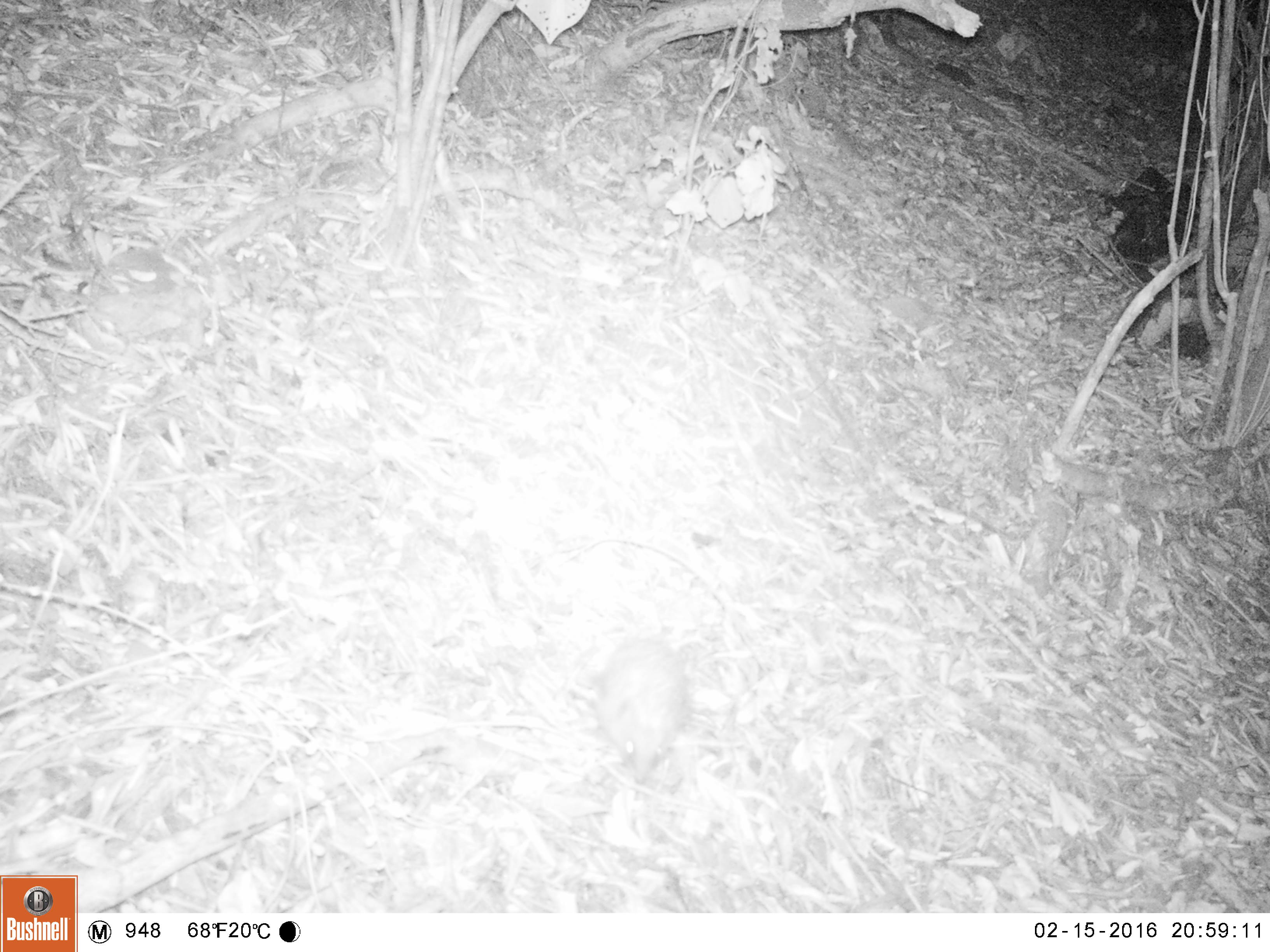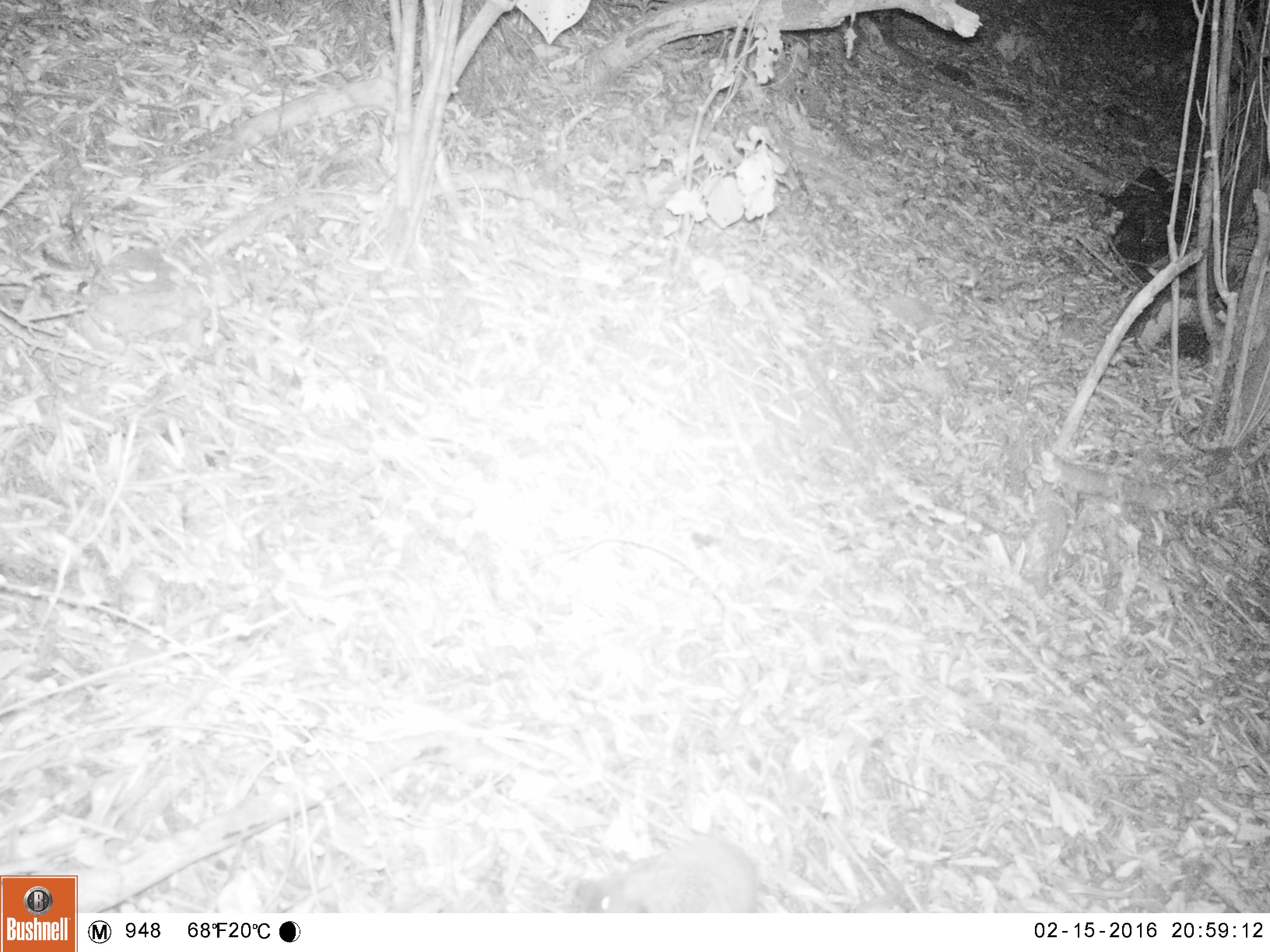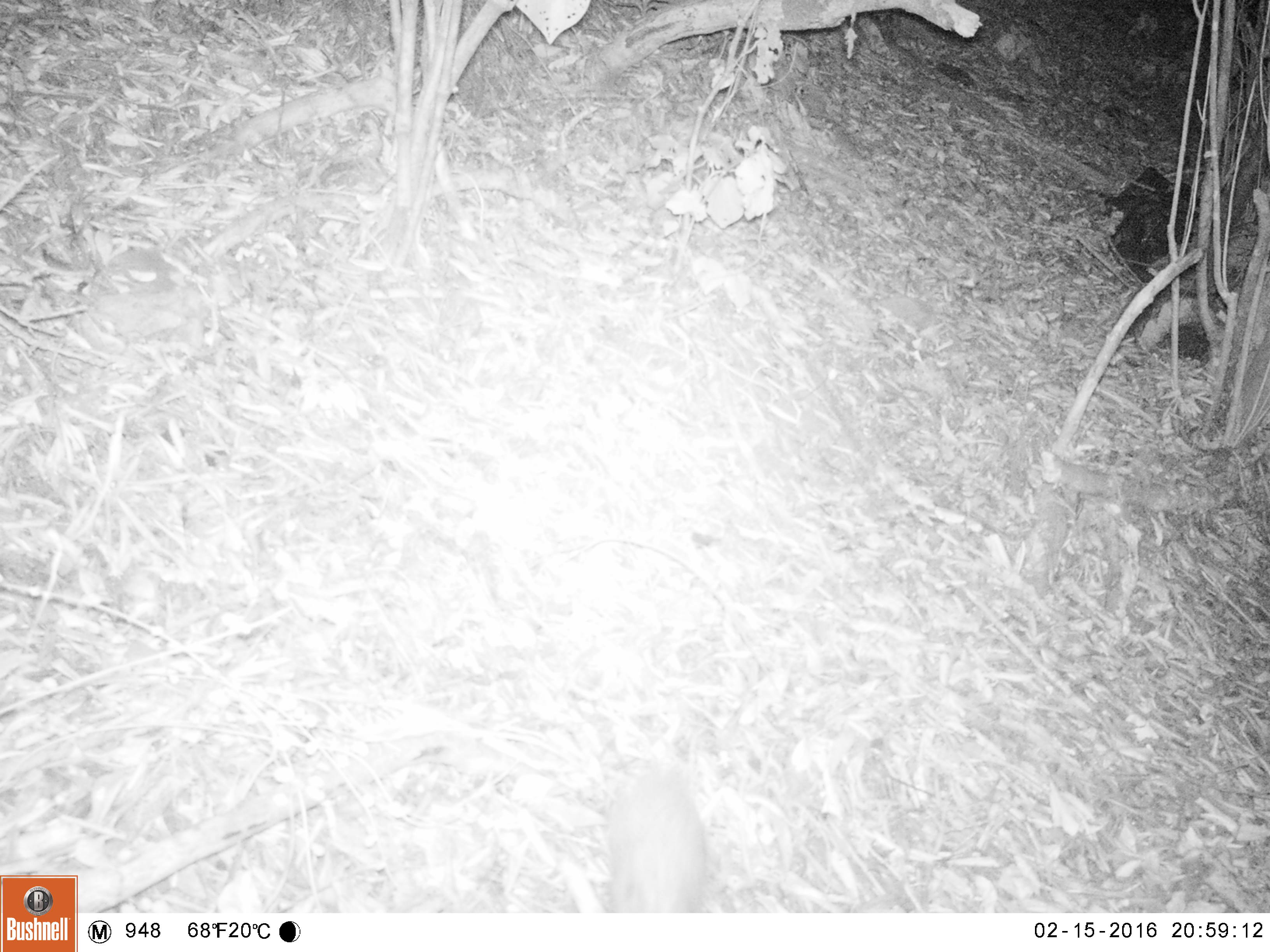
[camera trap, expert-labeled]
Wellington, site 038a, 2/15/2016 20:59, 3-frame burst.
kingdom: Animalia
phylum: Chordata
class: Mammalia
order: Eulipotyphla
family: Erinaceidae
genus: Erinaceus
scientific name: Erinaceus europaeus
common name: hedgehog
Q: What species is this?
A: Hedgehog (Erinaceus europaeus).